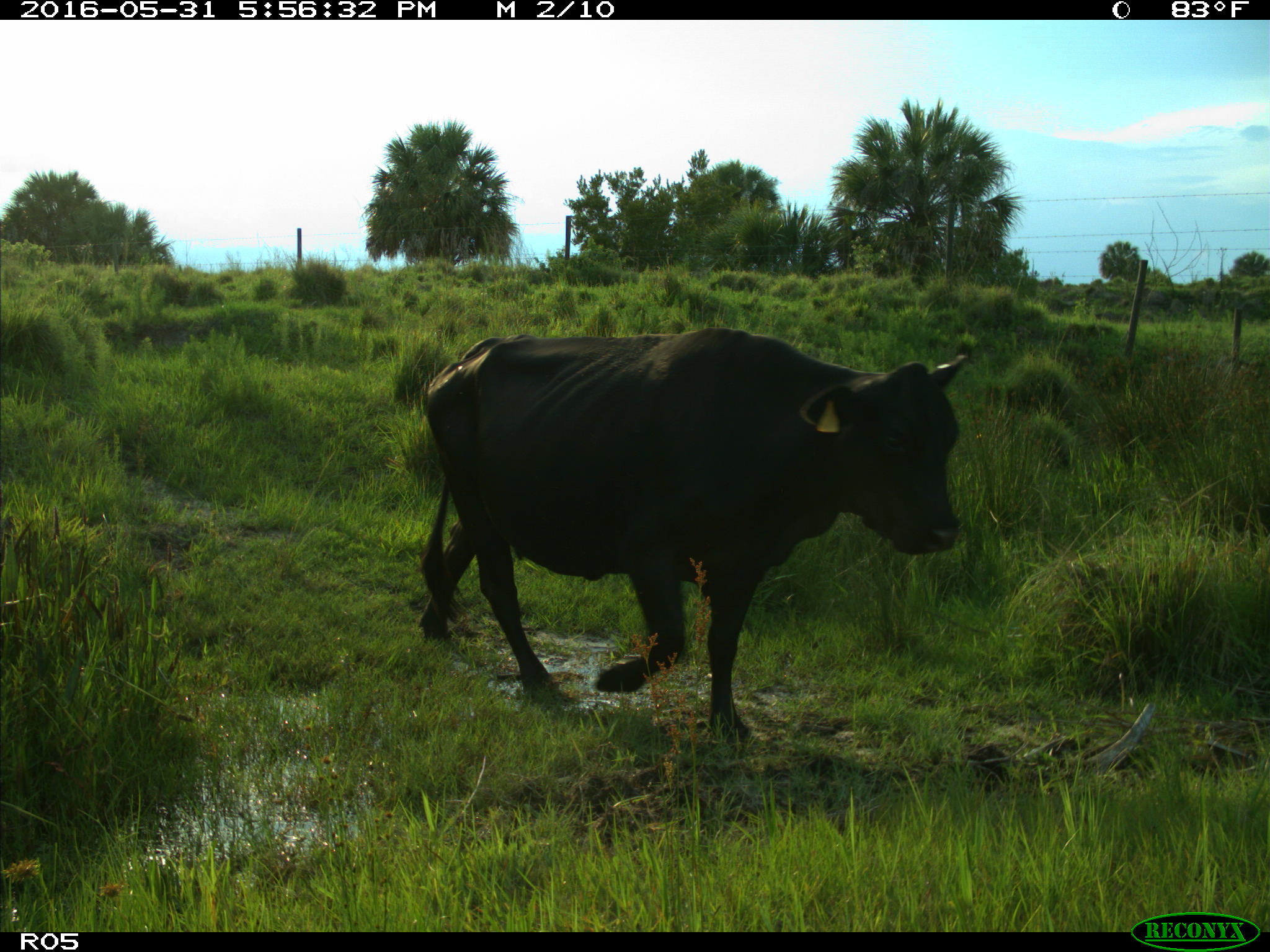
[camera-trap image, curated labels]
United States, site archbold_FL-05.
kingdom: Animalia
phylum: Chordata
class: Mammalia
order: Artiodactyla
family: Bovidae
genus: Bos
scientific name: Bos taurus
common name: domestic cow